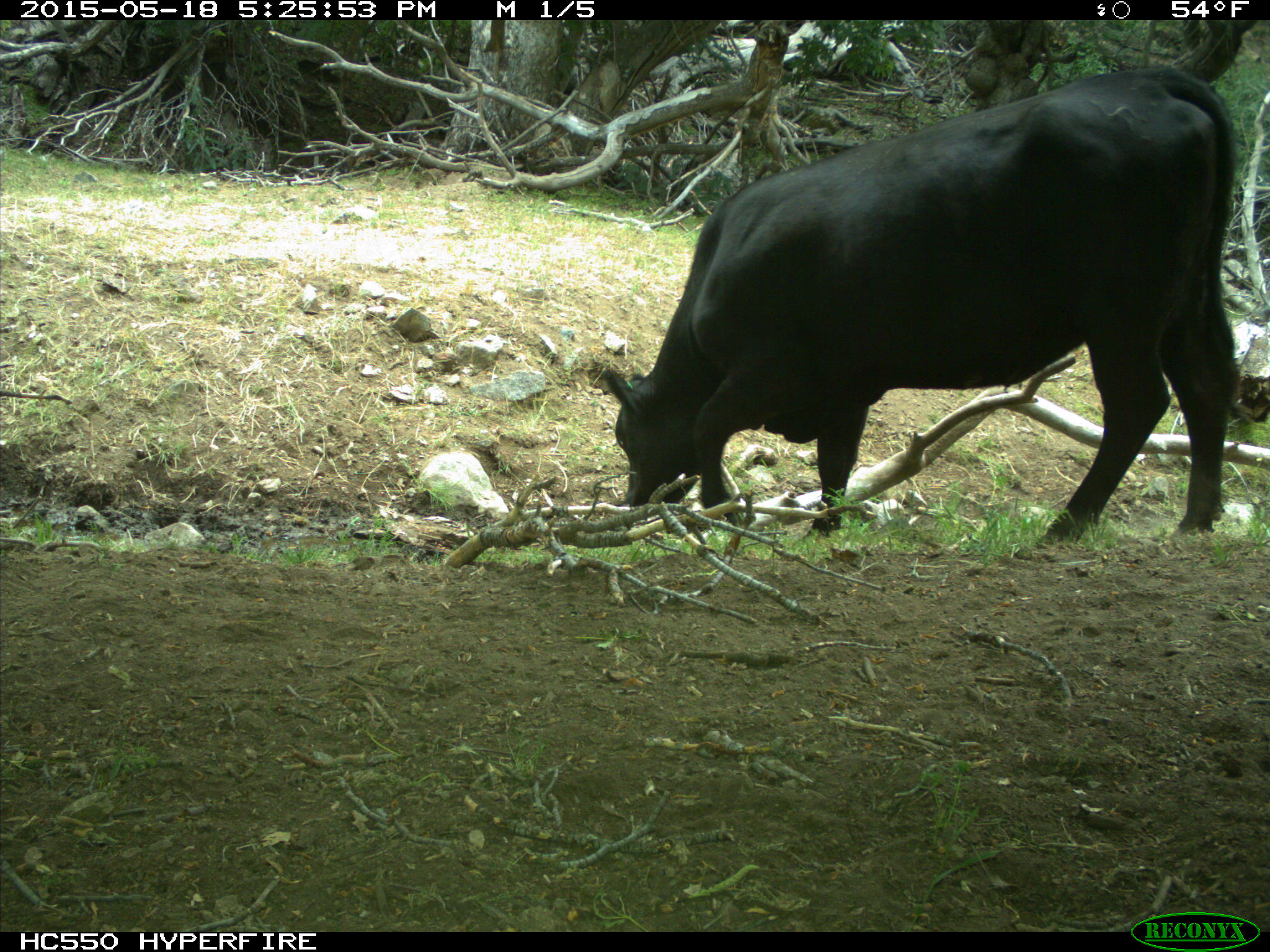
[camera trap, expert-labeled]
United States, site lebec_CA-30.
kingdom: Animalia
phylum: Chordata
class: Mammalia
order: Artiodactyla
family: Bovidae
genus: Bos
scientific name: Bos taurus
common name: domestic cow